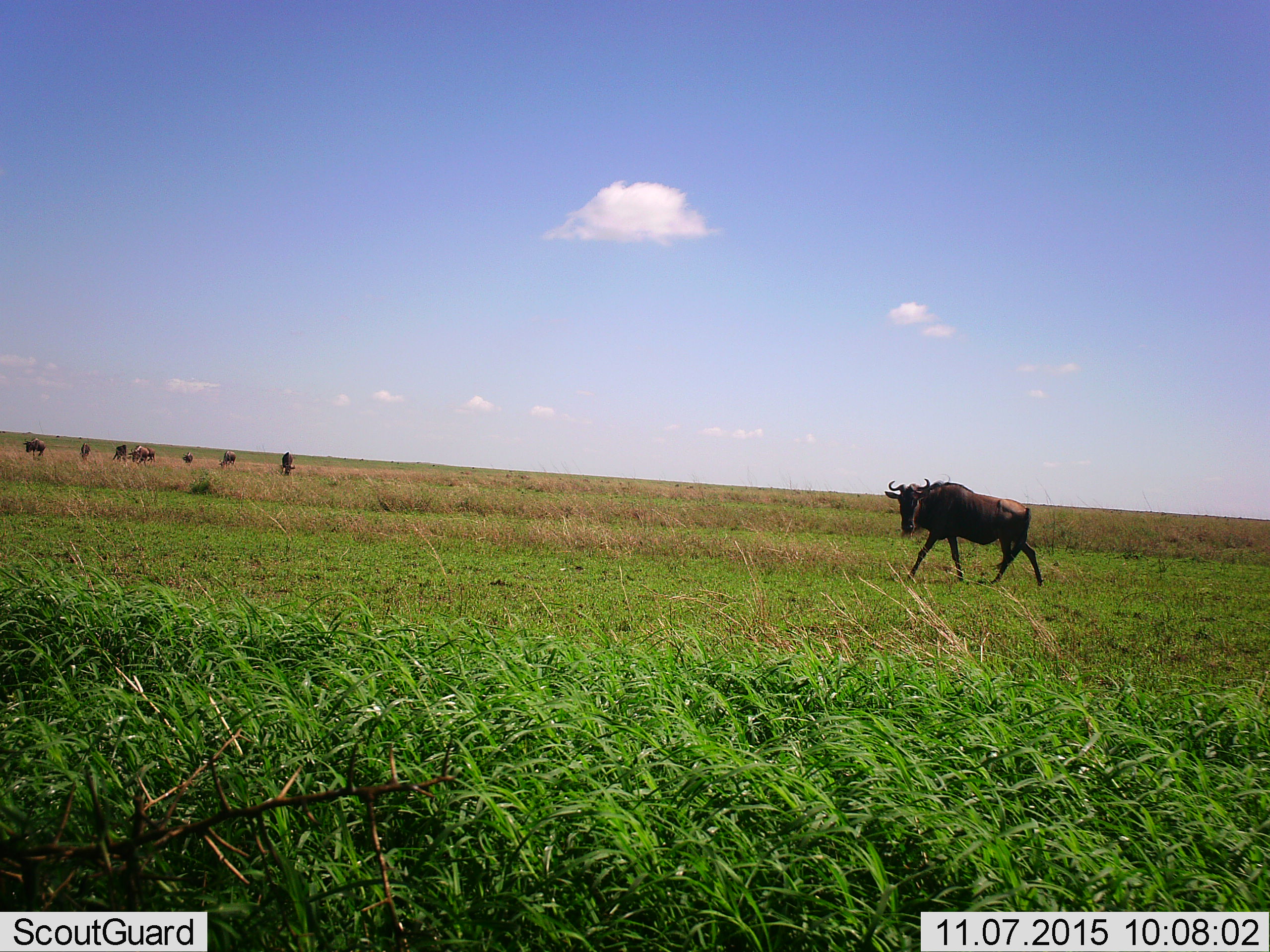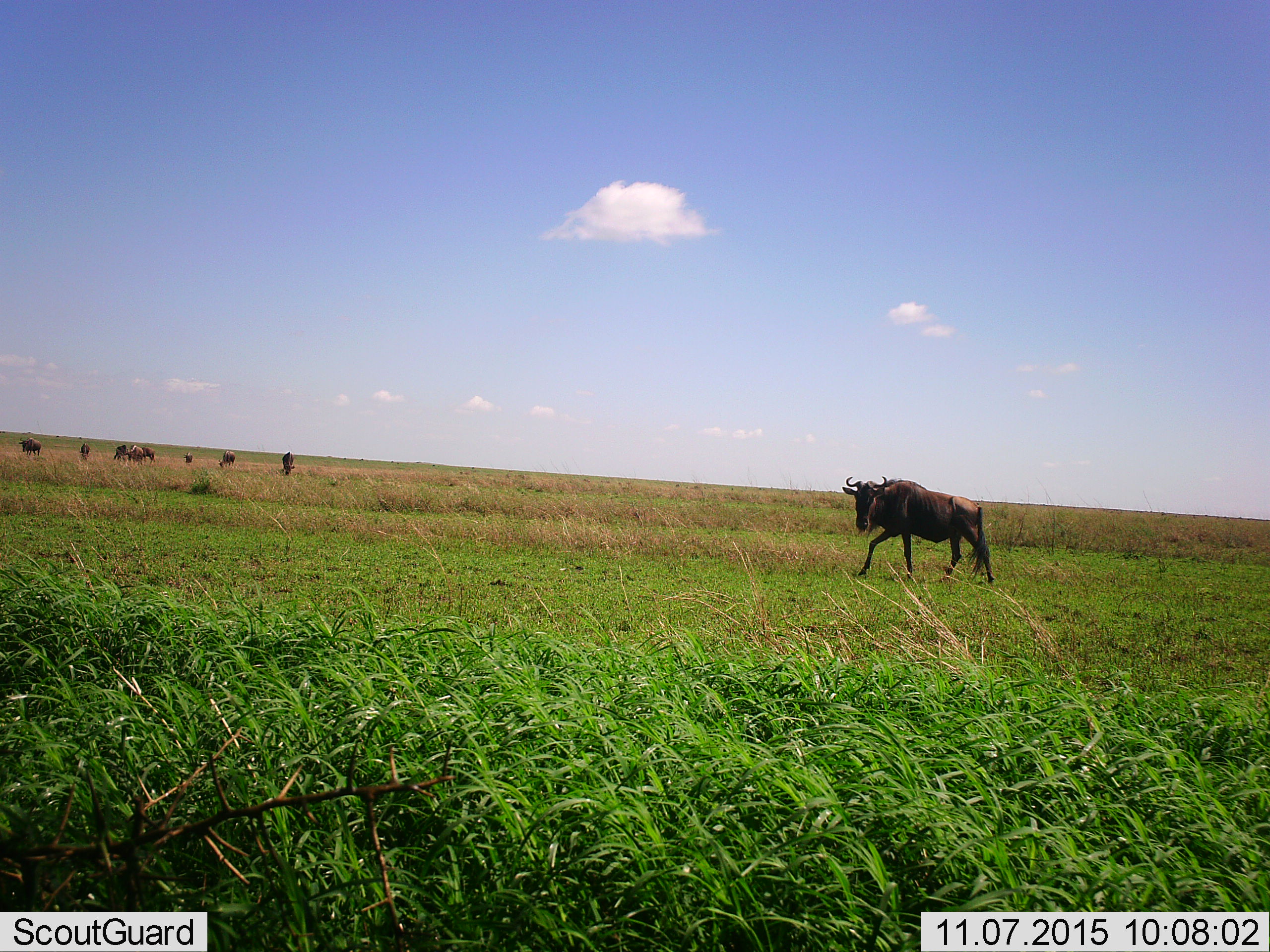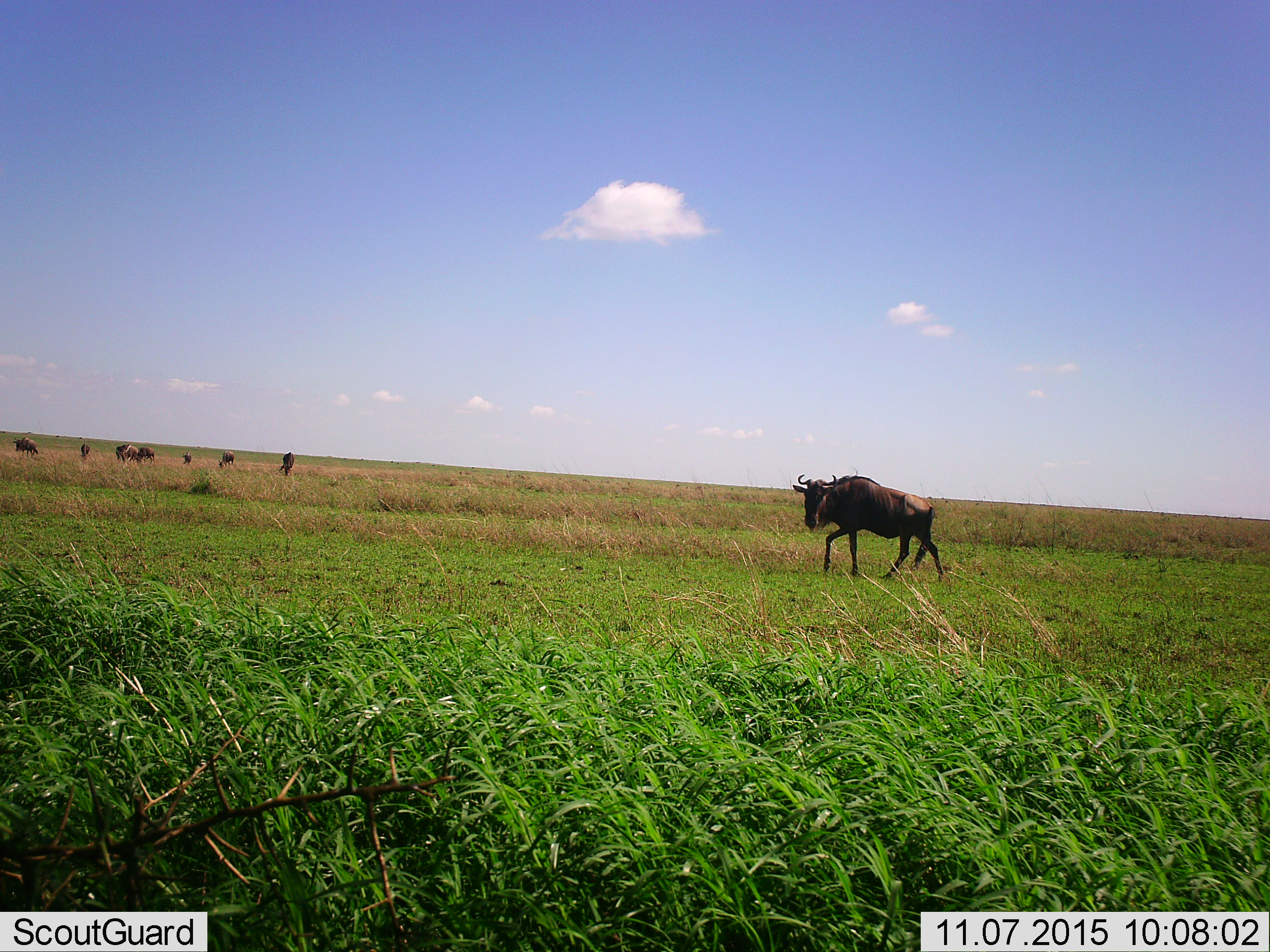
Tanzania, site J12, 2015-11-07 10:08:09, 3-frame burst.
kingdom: Animalia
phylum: Chordata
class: Mammalia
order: Artiodactyla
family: Bovidae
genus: Connochaetes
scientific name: Connochaetes taurinus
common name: blue wildebeest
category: wildebeest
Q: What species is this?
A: Wildebeest (blue wildebeest) (Connochaetes taurinus).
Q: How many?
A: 9.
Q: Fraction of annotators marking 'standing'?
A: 22%.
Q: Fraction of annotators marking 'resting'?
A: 0%.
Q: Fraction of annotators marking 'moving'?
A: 89%.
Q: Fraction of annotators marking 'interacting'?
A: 0%.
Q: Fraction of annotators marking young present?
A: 0%.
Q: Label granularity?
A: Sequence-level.